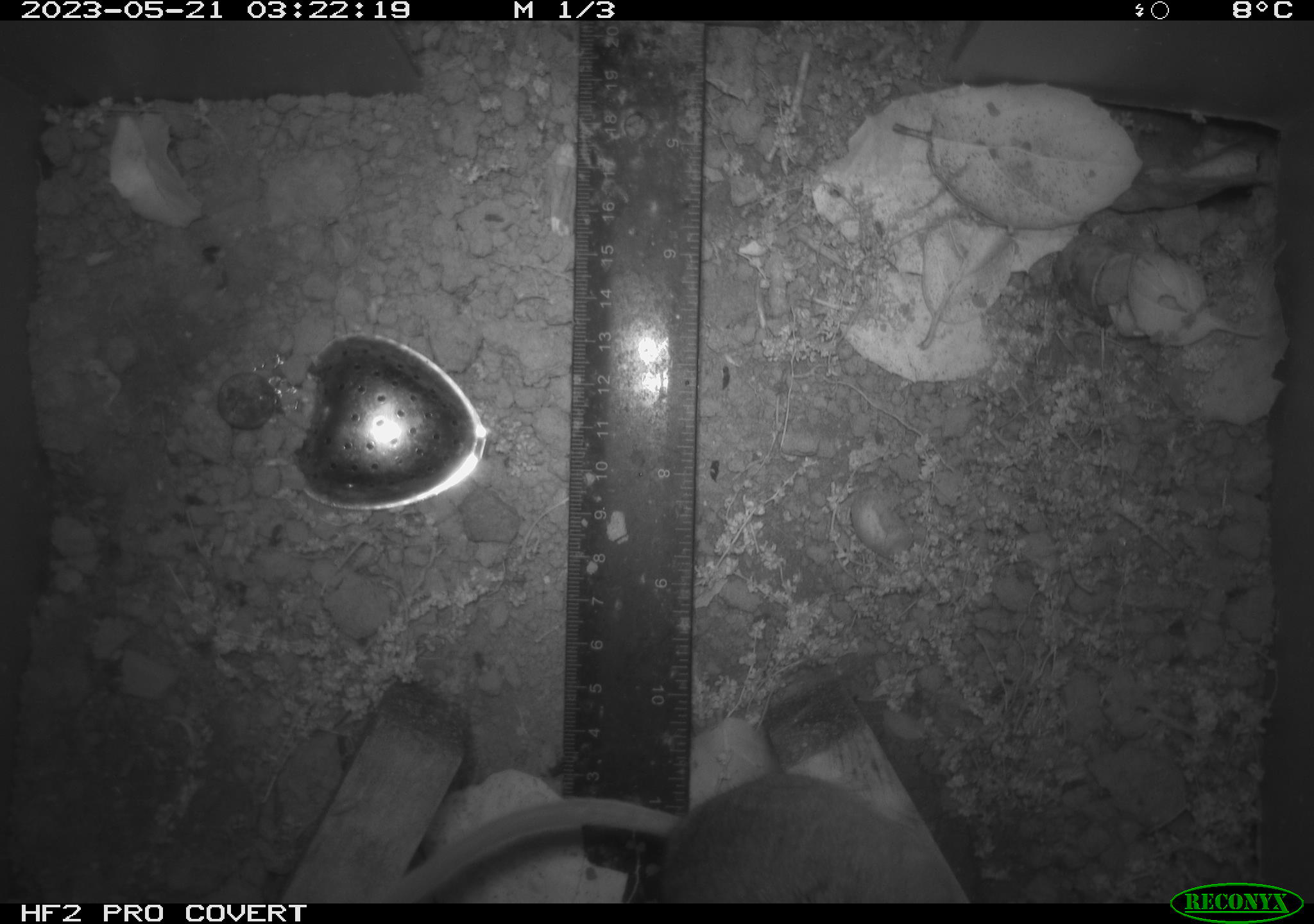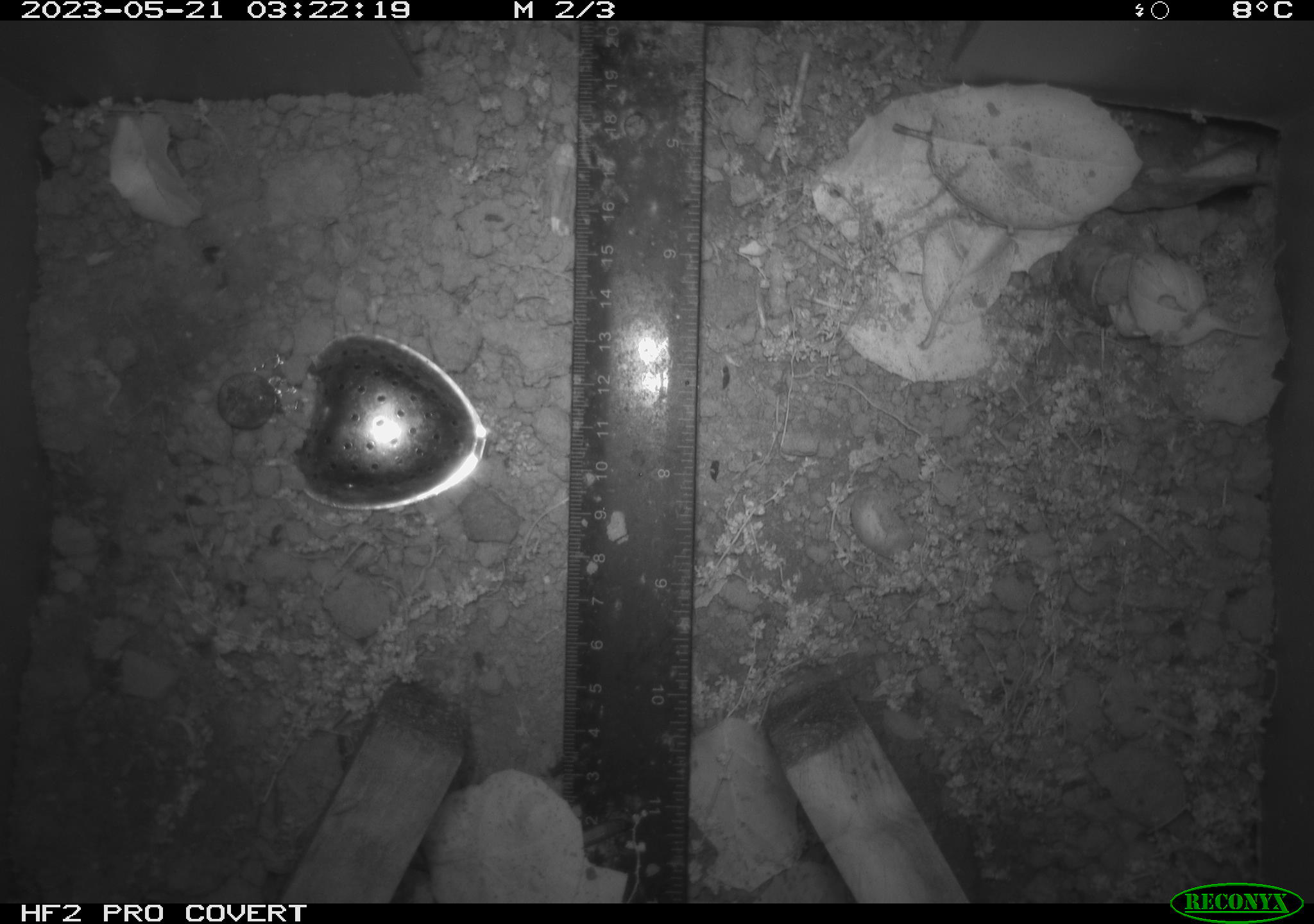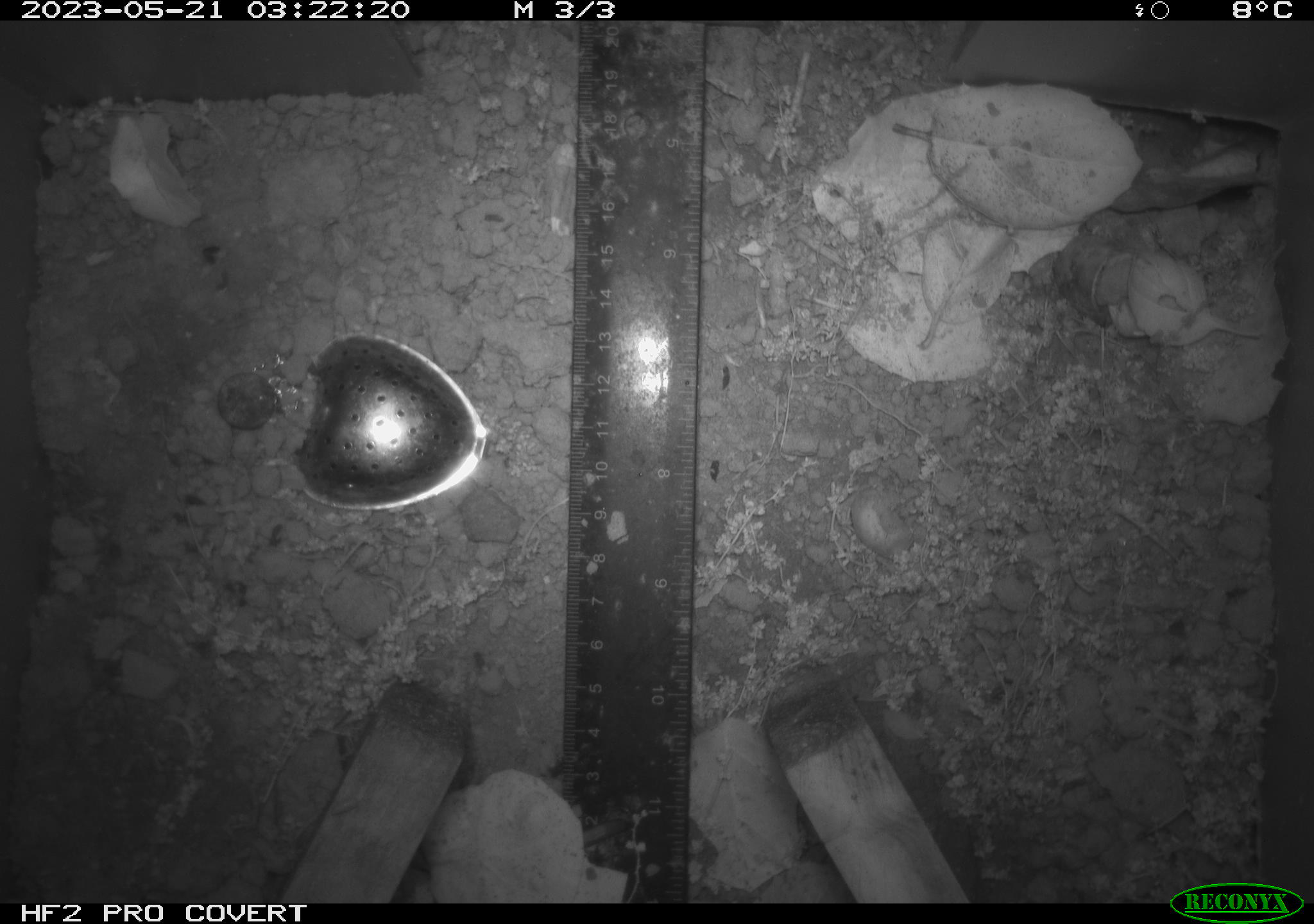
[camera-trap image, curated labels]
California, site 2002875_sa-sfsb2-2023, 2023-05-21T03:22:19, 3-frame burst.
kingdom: Animalia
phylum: Chordata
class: Mammalia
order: Rodentia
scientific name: Rodentia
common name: mouse species